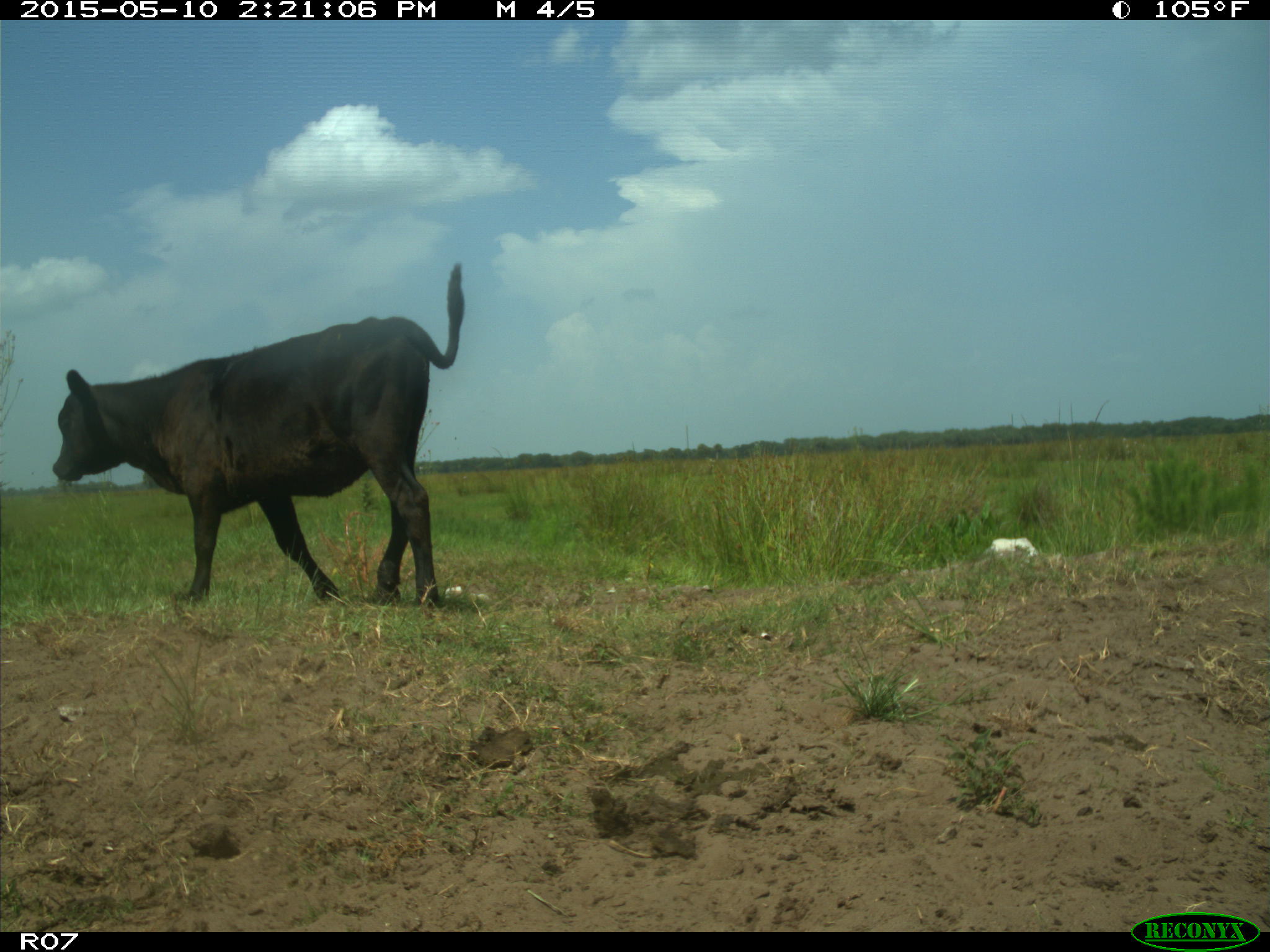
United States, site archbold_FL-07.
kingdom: Animalia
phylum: Chordata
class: Mammalia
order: Artiodactyla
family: Bovidae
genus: Bos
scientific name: Bos taurus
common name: domestic cow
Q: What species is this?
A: Bos taurus (domestic cow).